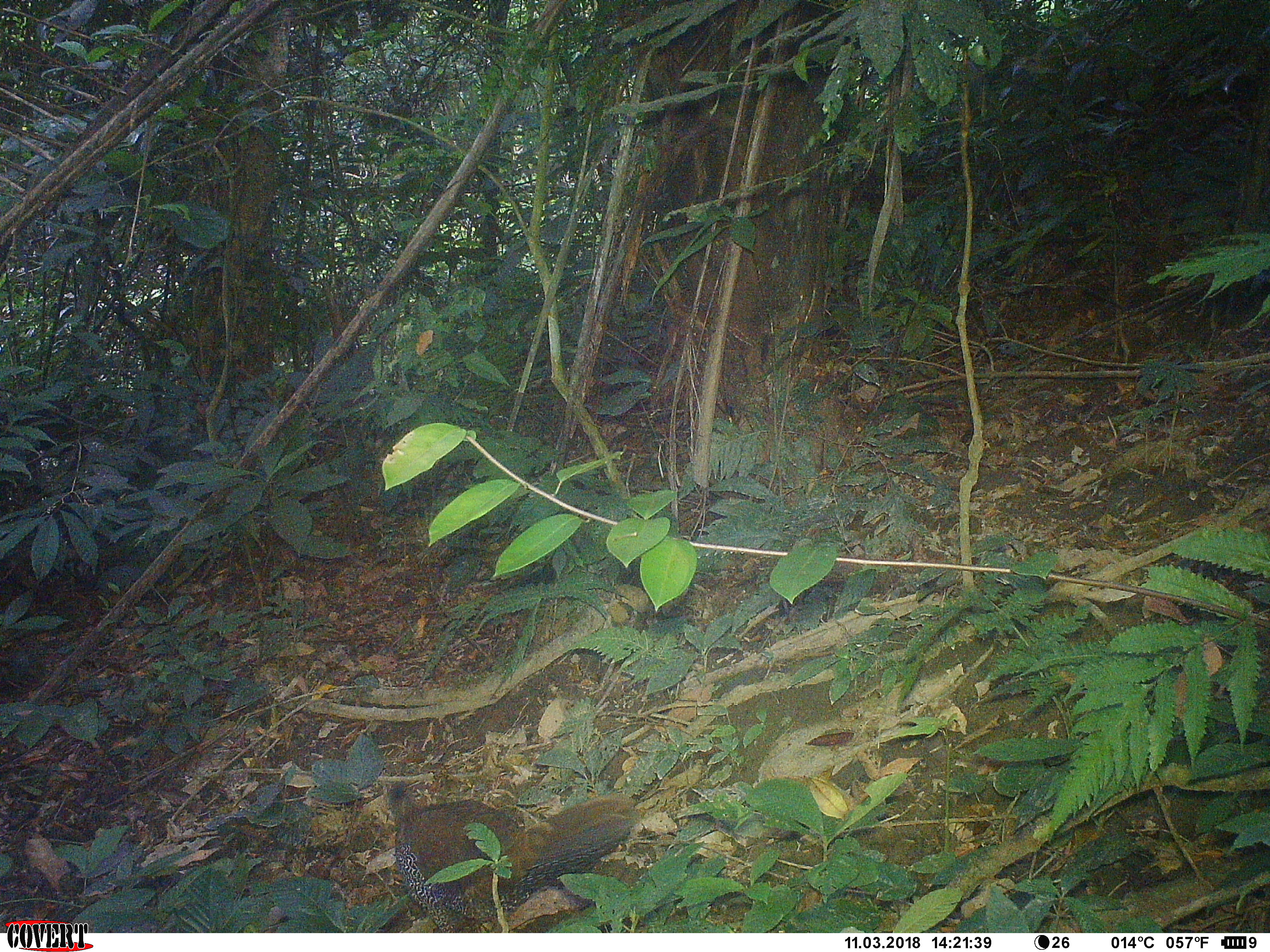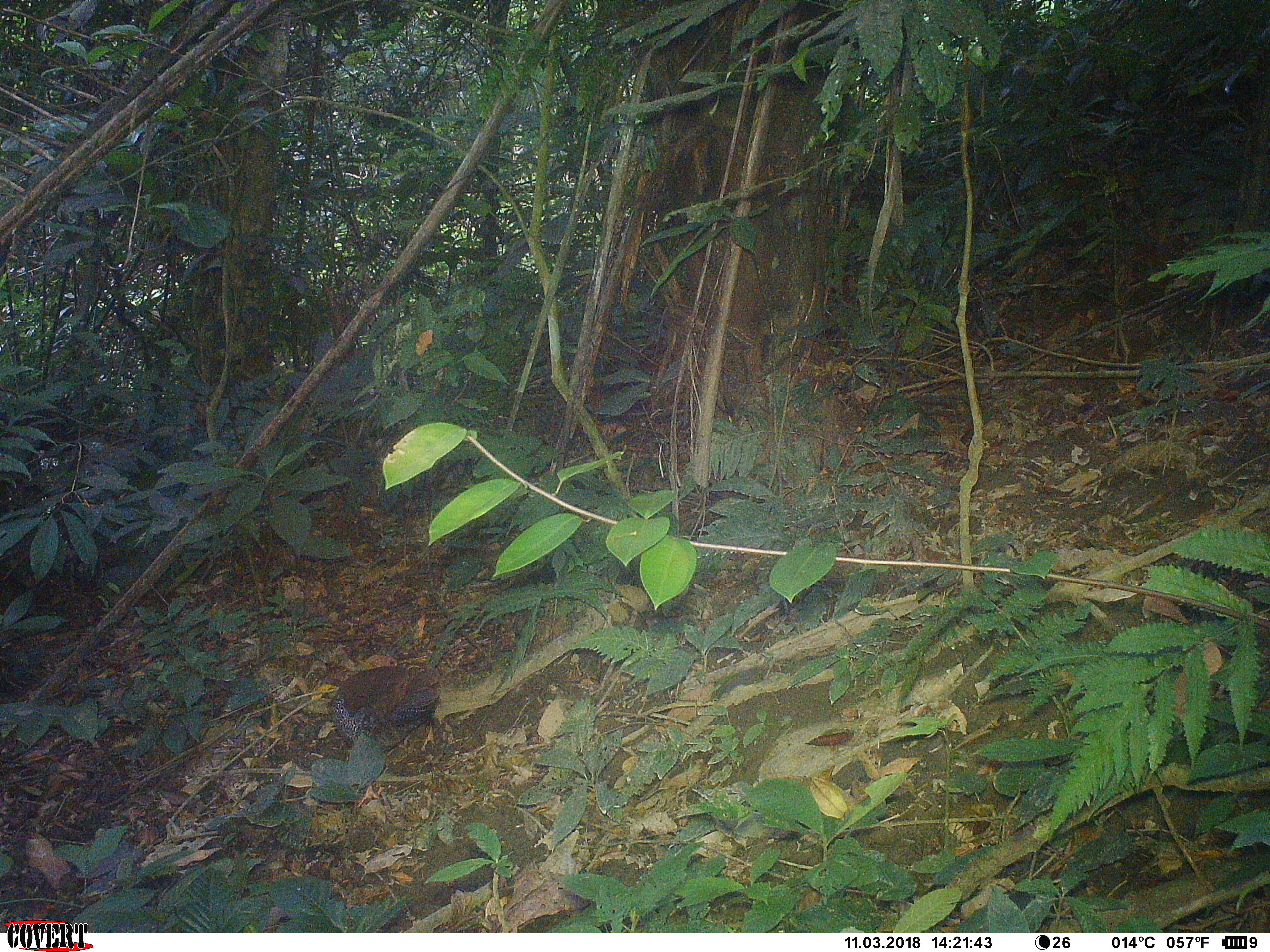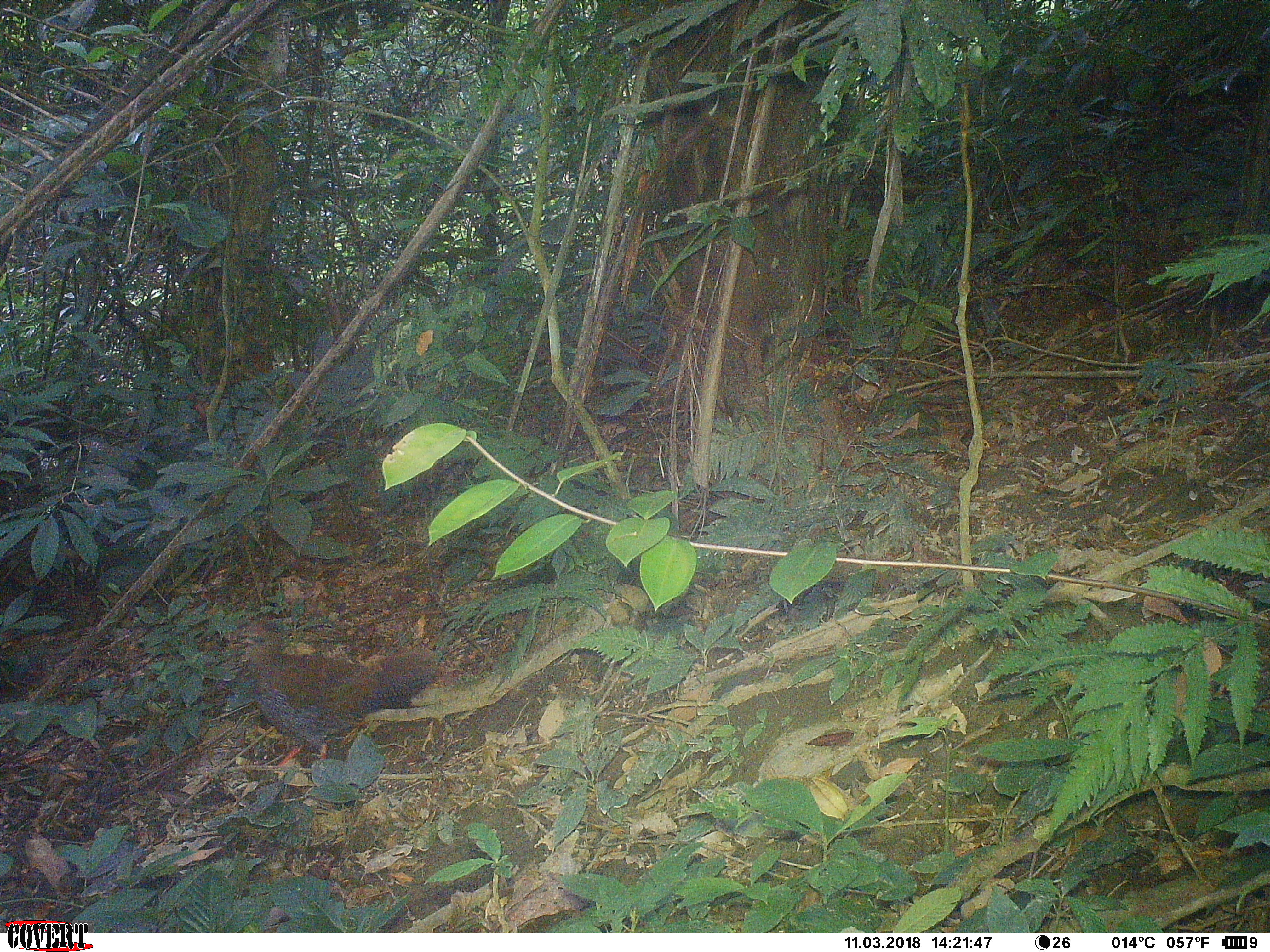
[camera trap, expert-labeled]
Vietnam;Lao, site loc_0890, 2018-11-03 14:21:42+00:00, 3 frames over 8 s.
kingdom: Animalia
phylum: Chordata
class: Aves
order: Galliformes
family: Phasianidae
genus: Lophura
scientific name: Lophura nycthemera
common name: silver pheasant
Silver pheasant (Lophura nycthemera). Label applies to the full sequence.